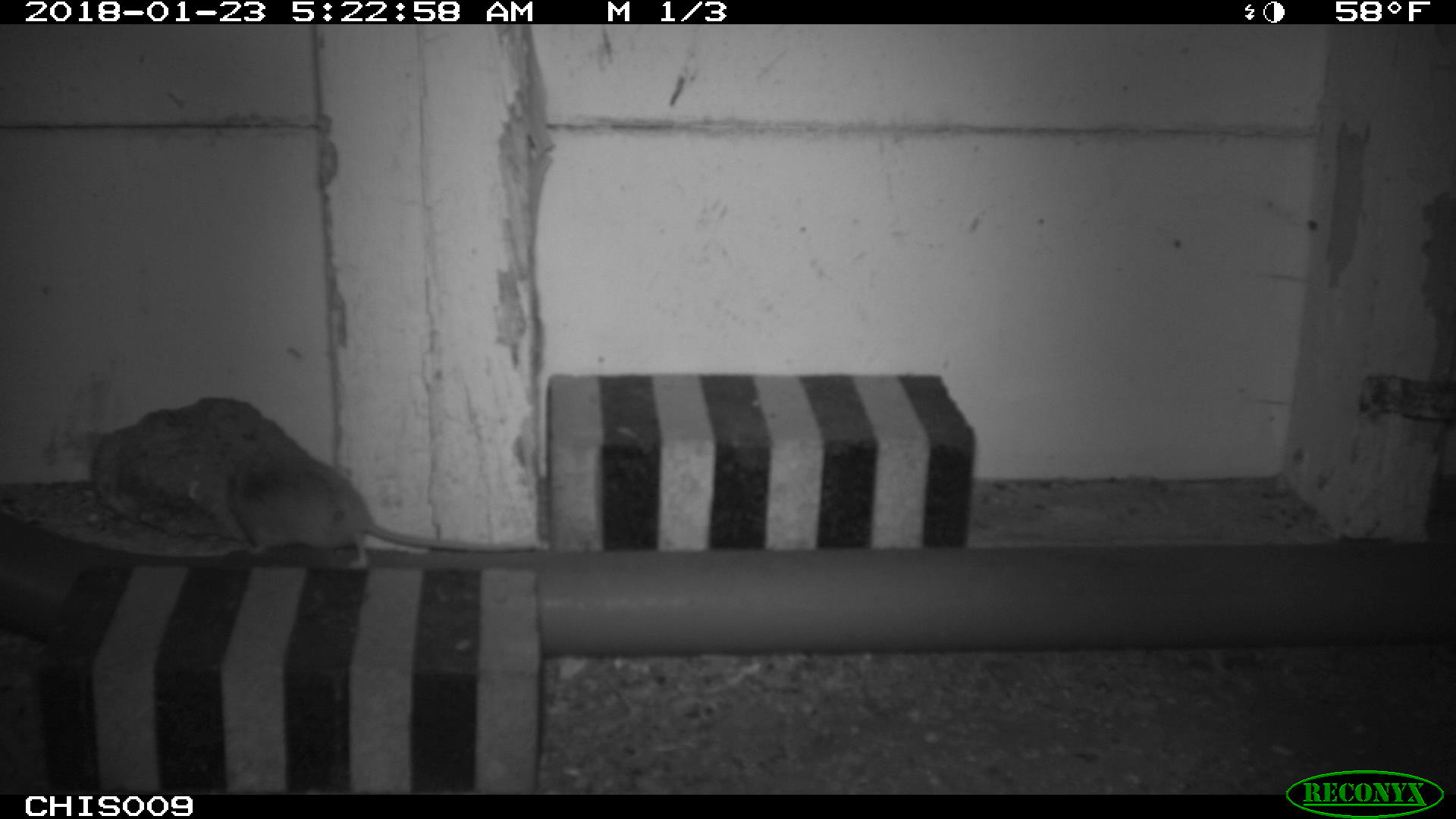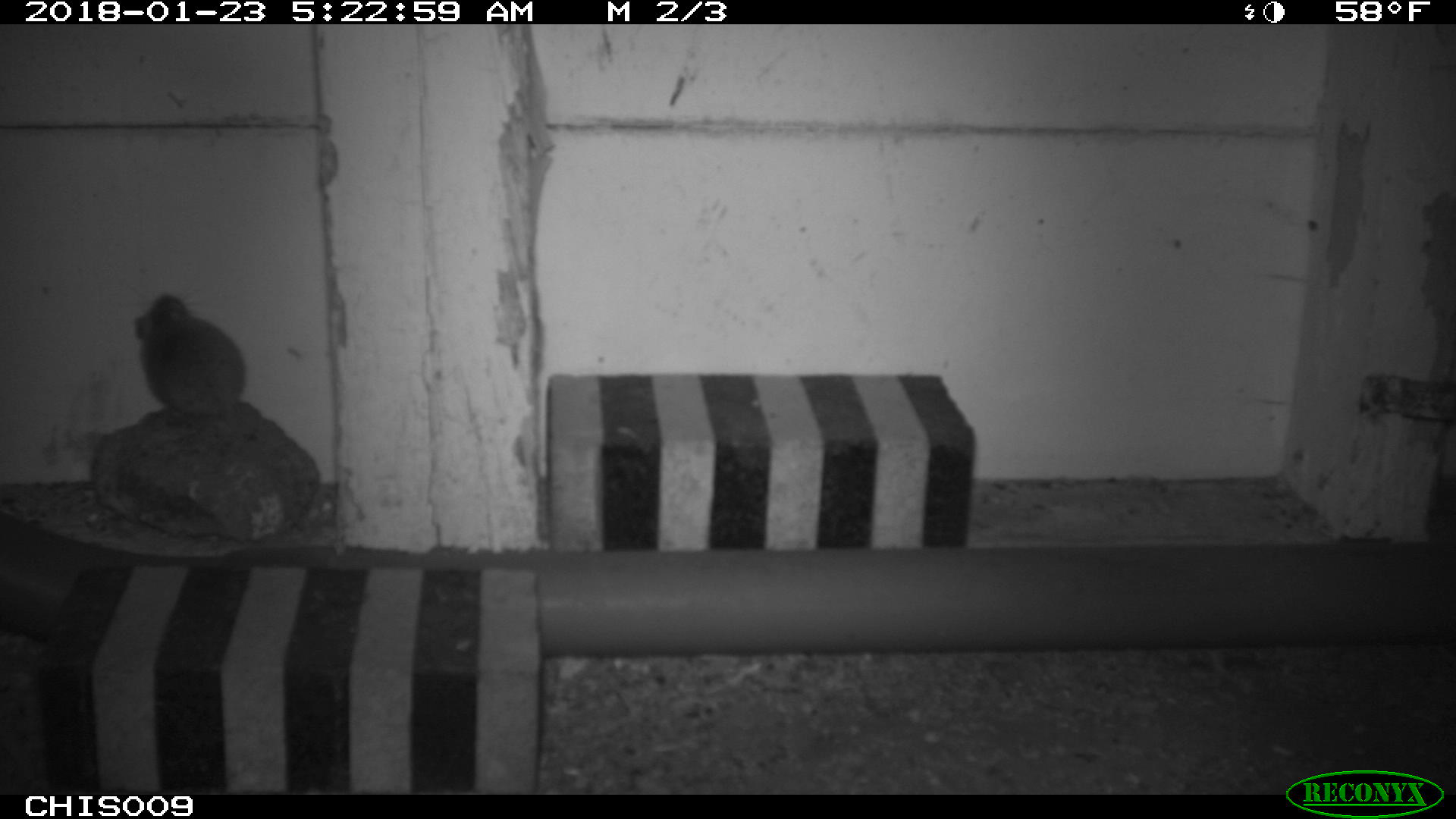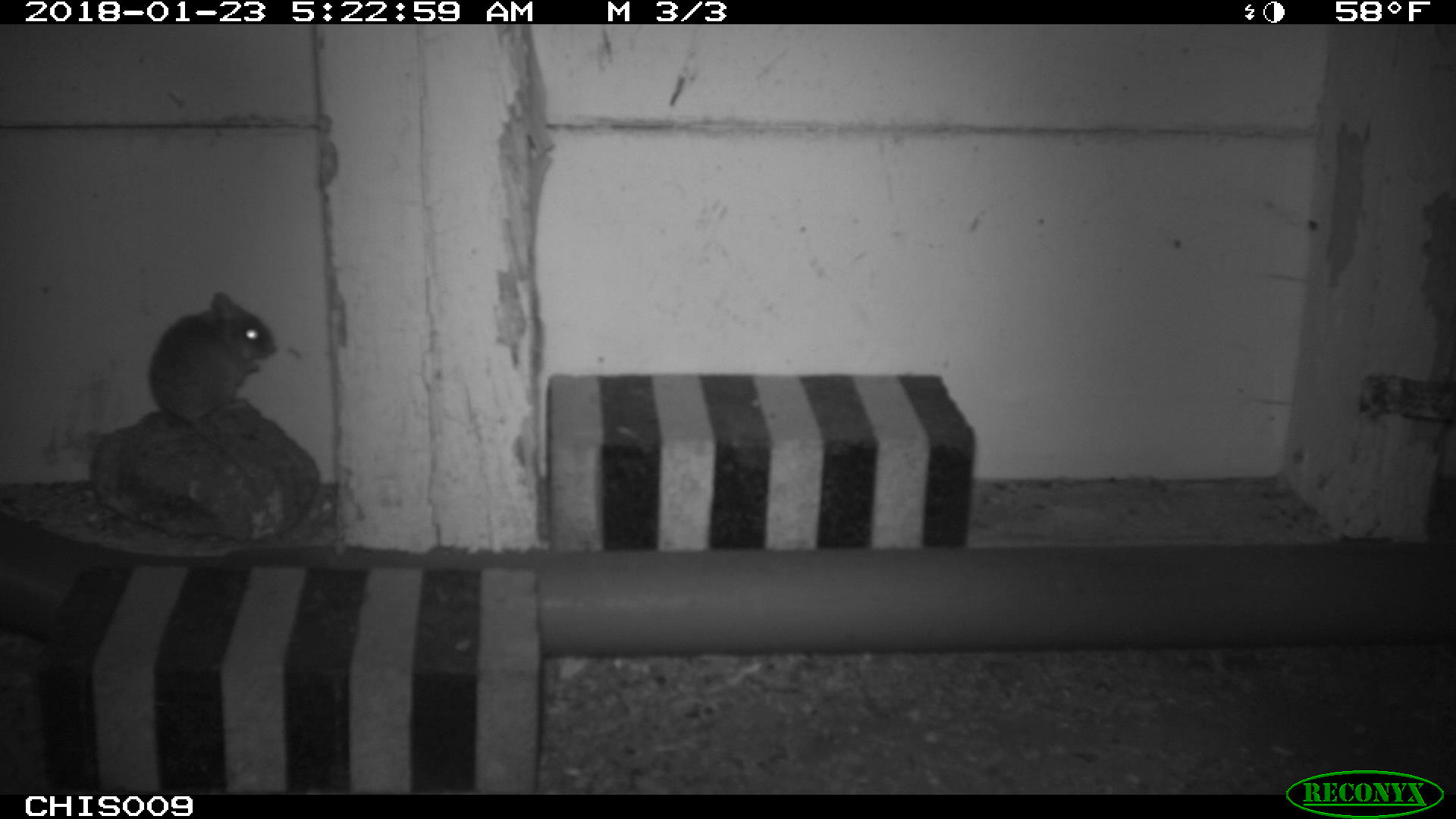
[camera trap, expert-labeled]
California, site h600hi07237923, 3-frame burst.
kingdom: Animalia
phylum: Chordata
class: Mammalia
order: Rodentia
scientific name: Rodentia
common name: rodent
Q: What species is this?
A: Rodent (Rodentia).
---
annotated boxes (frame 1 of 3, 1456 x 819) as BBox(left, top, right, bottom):
rodent: BBox(226, 450, 536, 568)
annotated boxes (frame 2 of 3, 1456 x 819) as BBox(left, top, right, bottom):
rodent: BBox(133, 293, 307, 531)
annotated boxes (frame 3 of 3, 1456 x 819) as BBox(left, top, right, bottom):
rodent: BBox(148, 290, 278, 483)